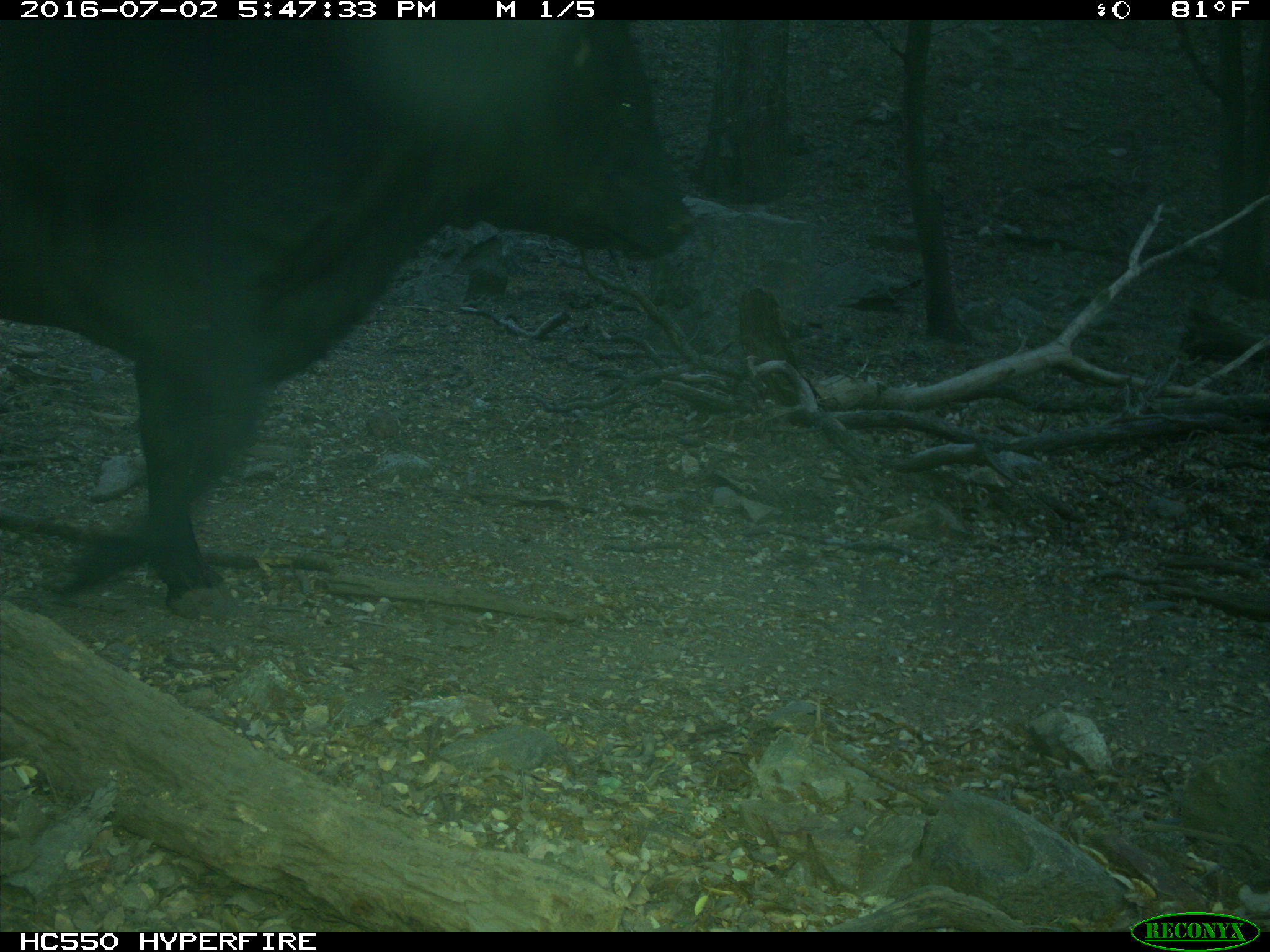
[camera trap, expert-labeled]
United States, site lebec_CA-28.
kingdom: Animalia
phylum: Chordata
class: Mammalia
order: Artiodactyla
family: Bovidae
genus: Bos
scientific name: Bos taurus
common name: domestic cow